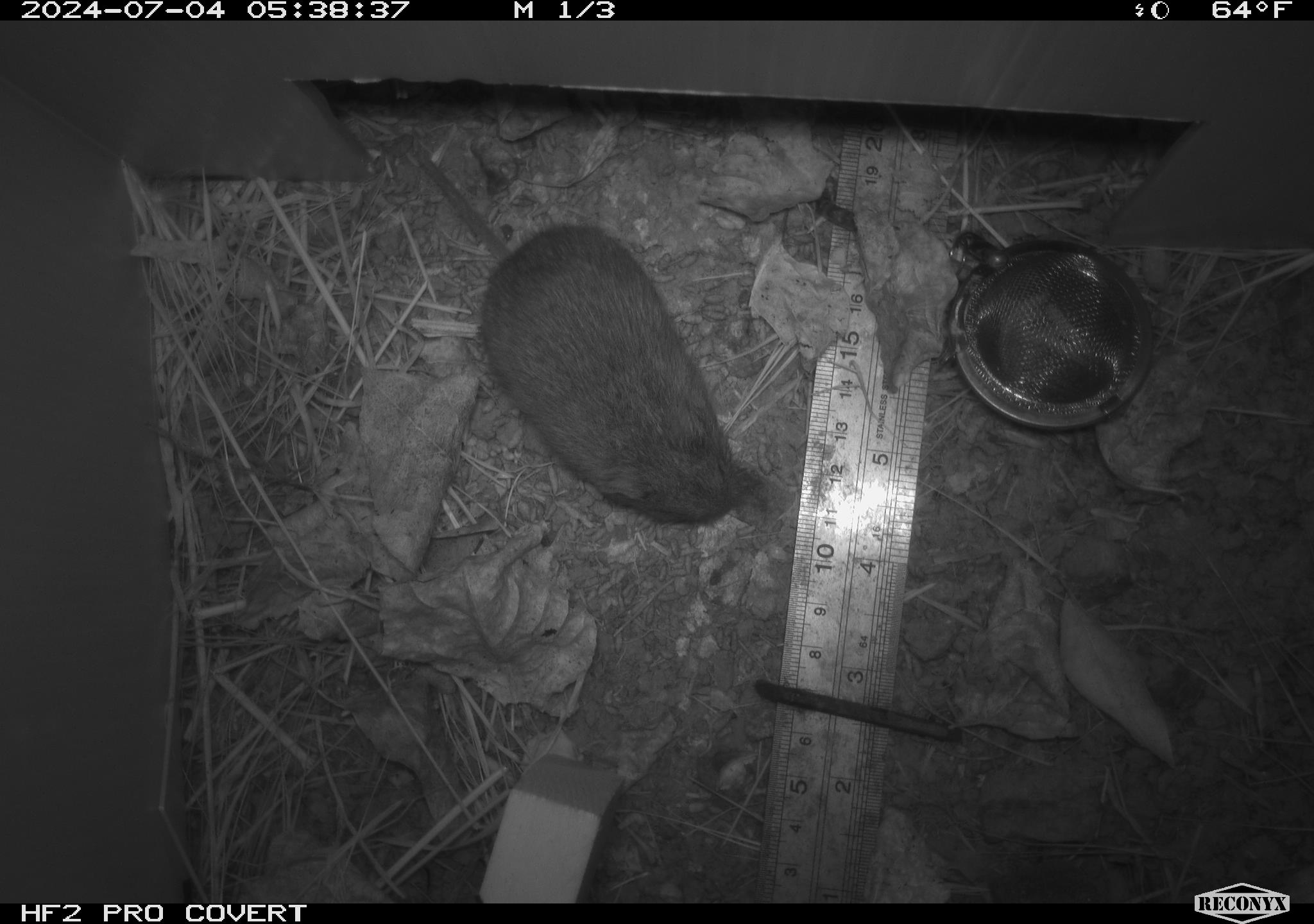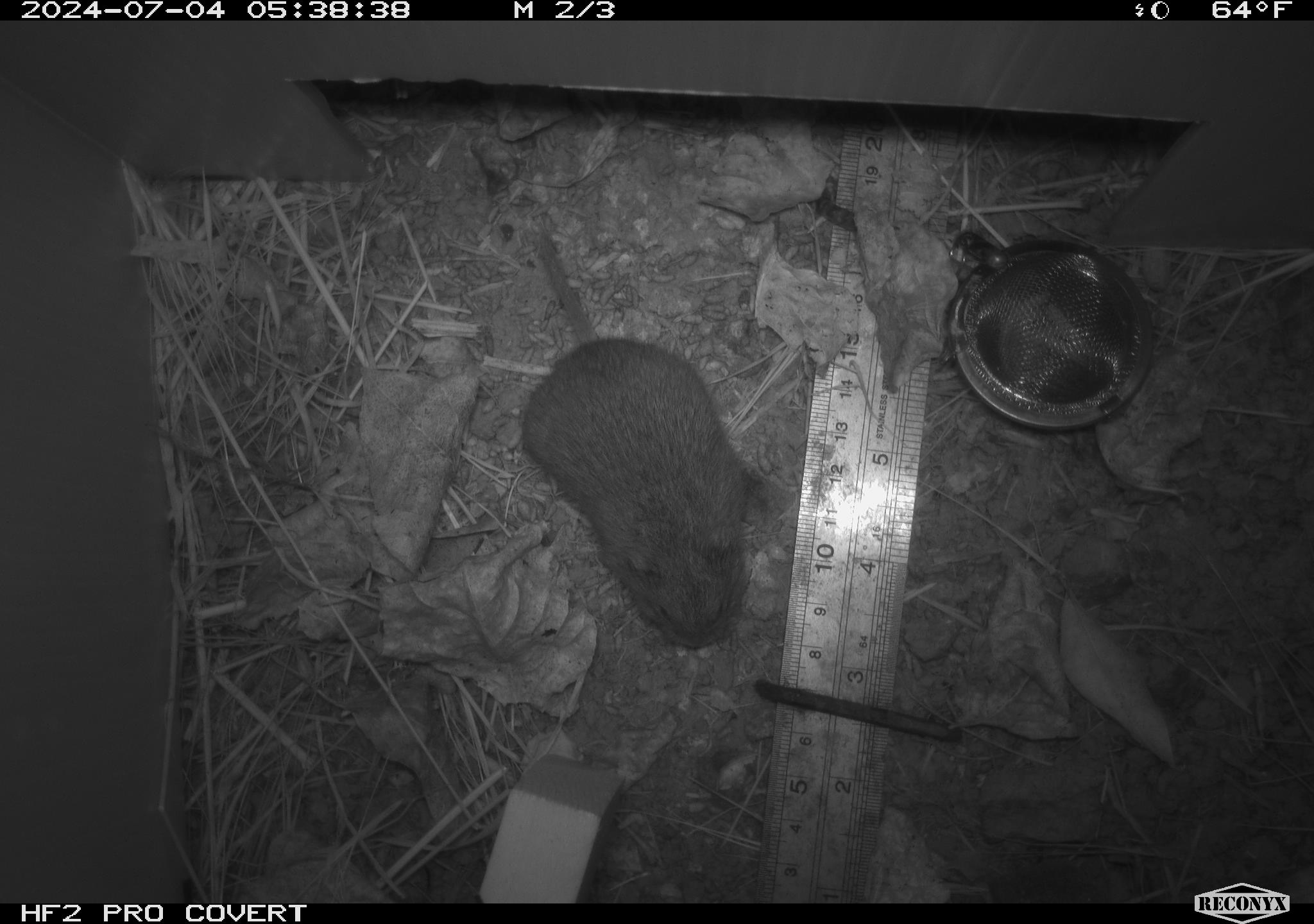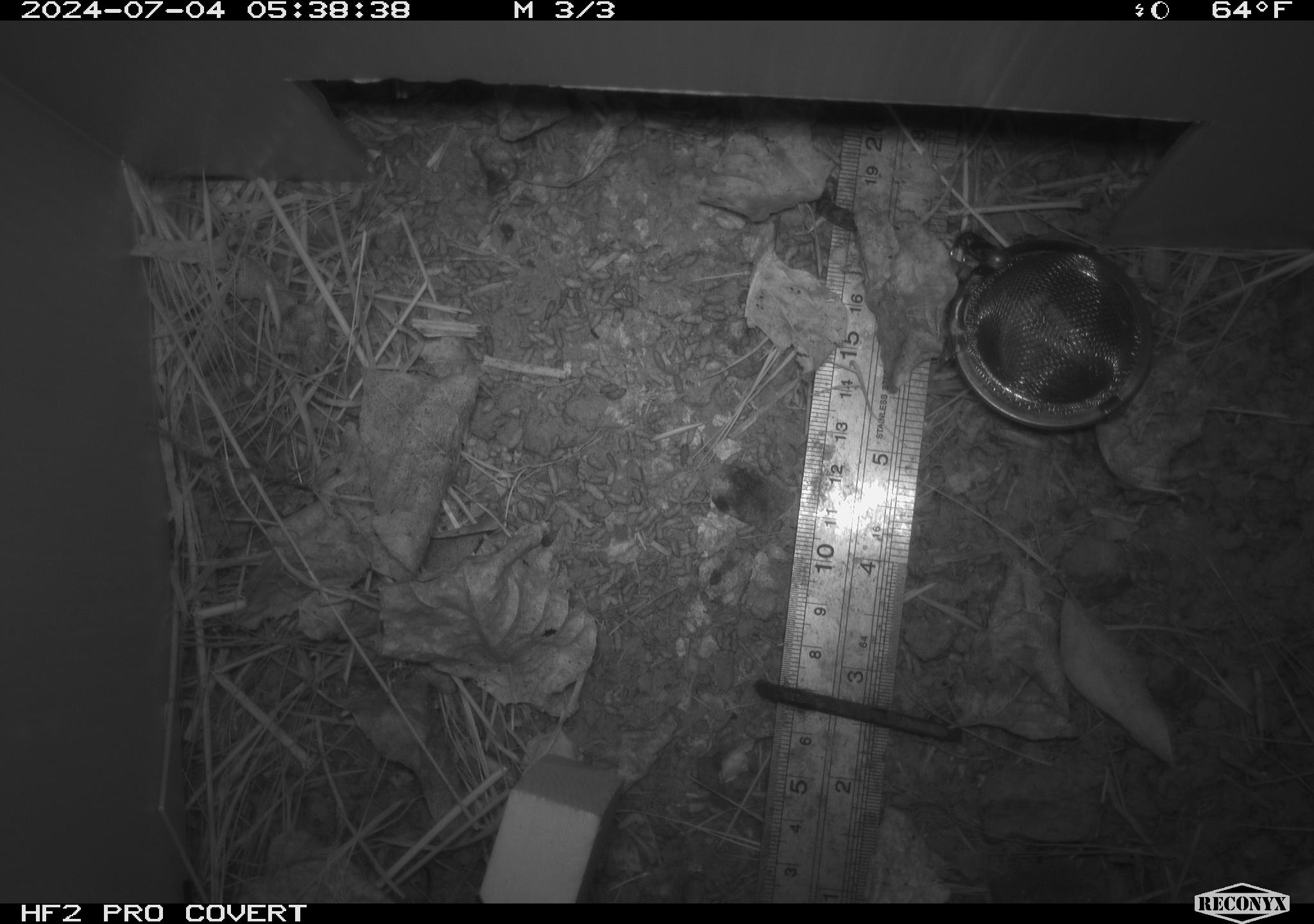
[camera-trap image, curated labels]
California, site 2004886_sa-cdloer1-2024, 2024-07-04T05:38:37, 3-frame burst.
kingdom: Animalia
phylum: Chordata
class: Mammalia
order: Rodentia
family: Cricetidae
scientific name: Arvicolinae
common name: voles, lemmings, and muskrats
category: arvicolinae subfamily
Arvicolinae subfamily (voles, lemmings, and muskrats) (Arvicolinae).